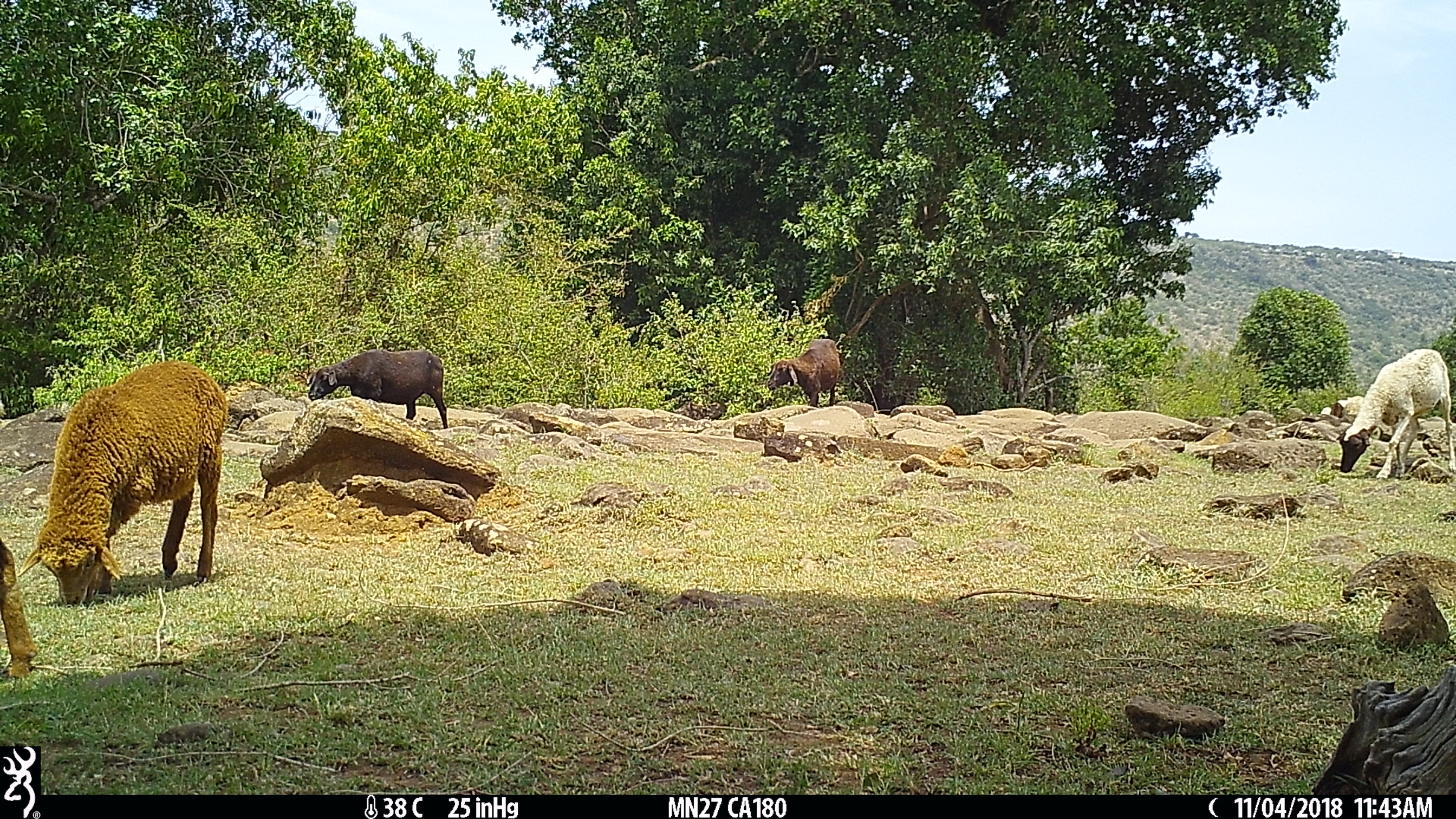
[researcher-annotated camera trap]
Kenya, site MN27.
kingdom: Animalia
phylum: Chordata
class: Mammalia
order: Artiodactyla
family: Bovidae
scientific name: Bovidae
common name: sheep or goat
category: shoat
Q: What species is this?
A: Shoat (sheep or goat) (Bovidae).